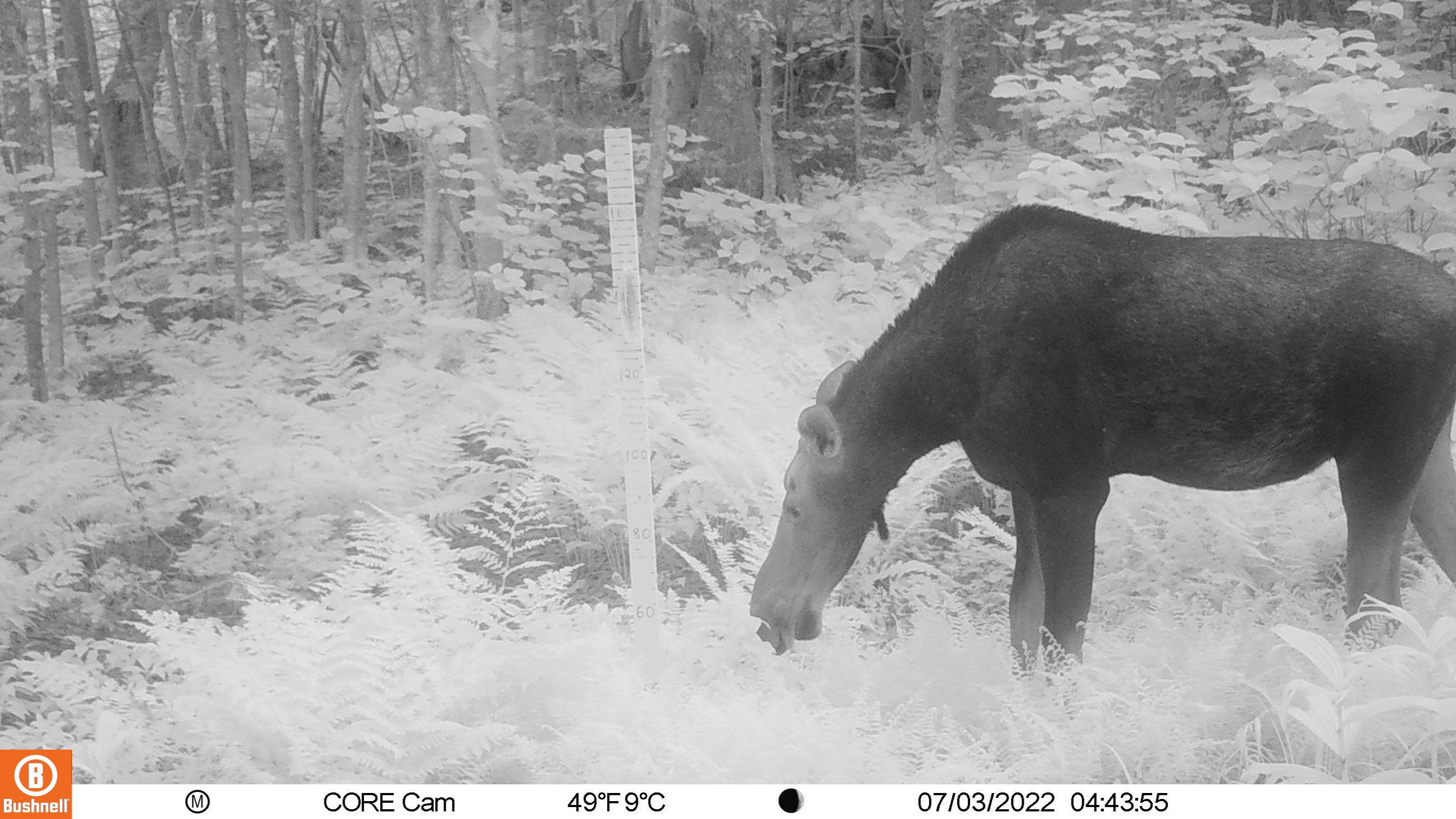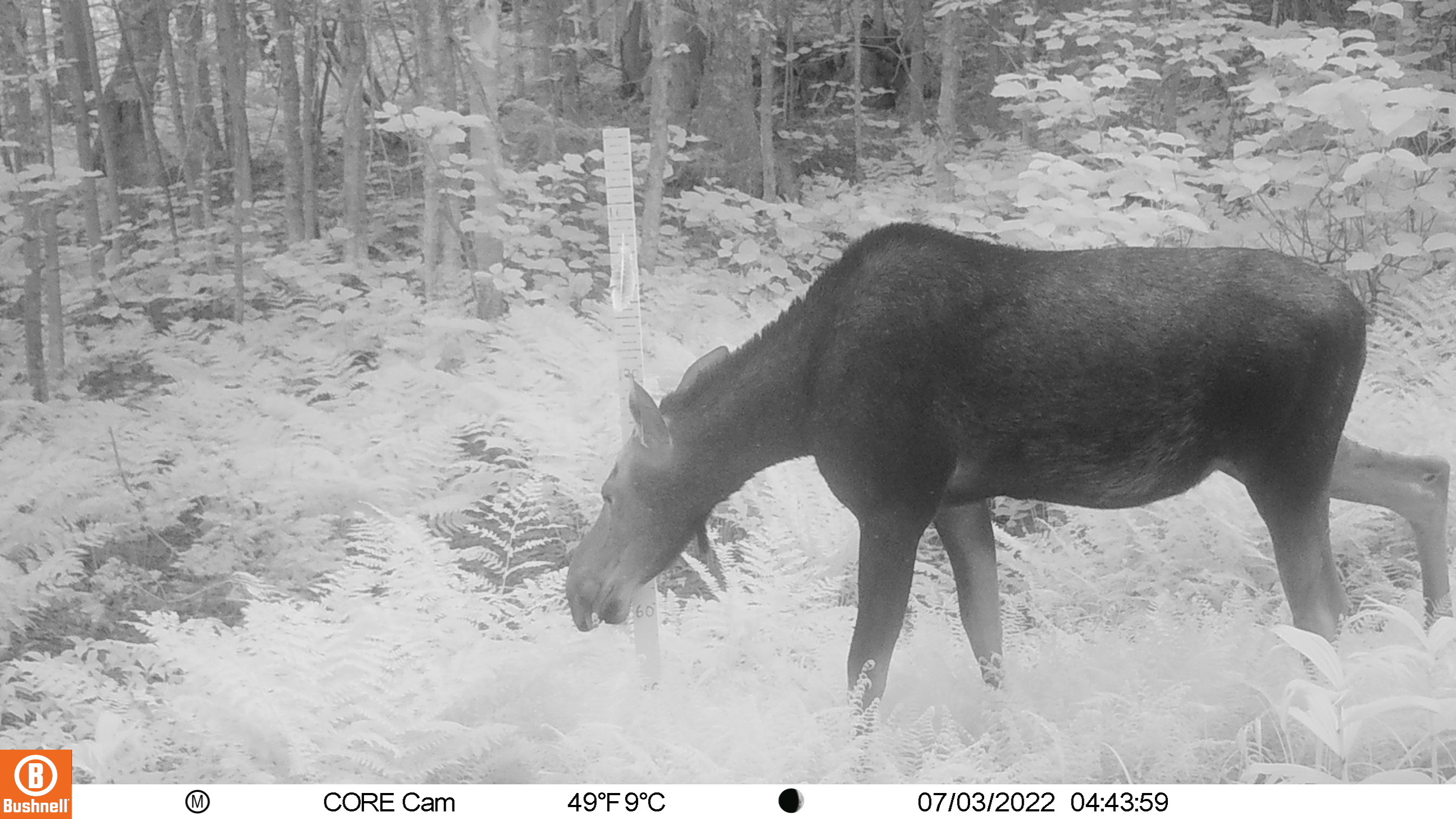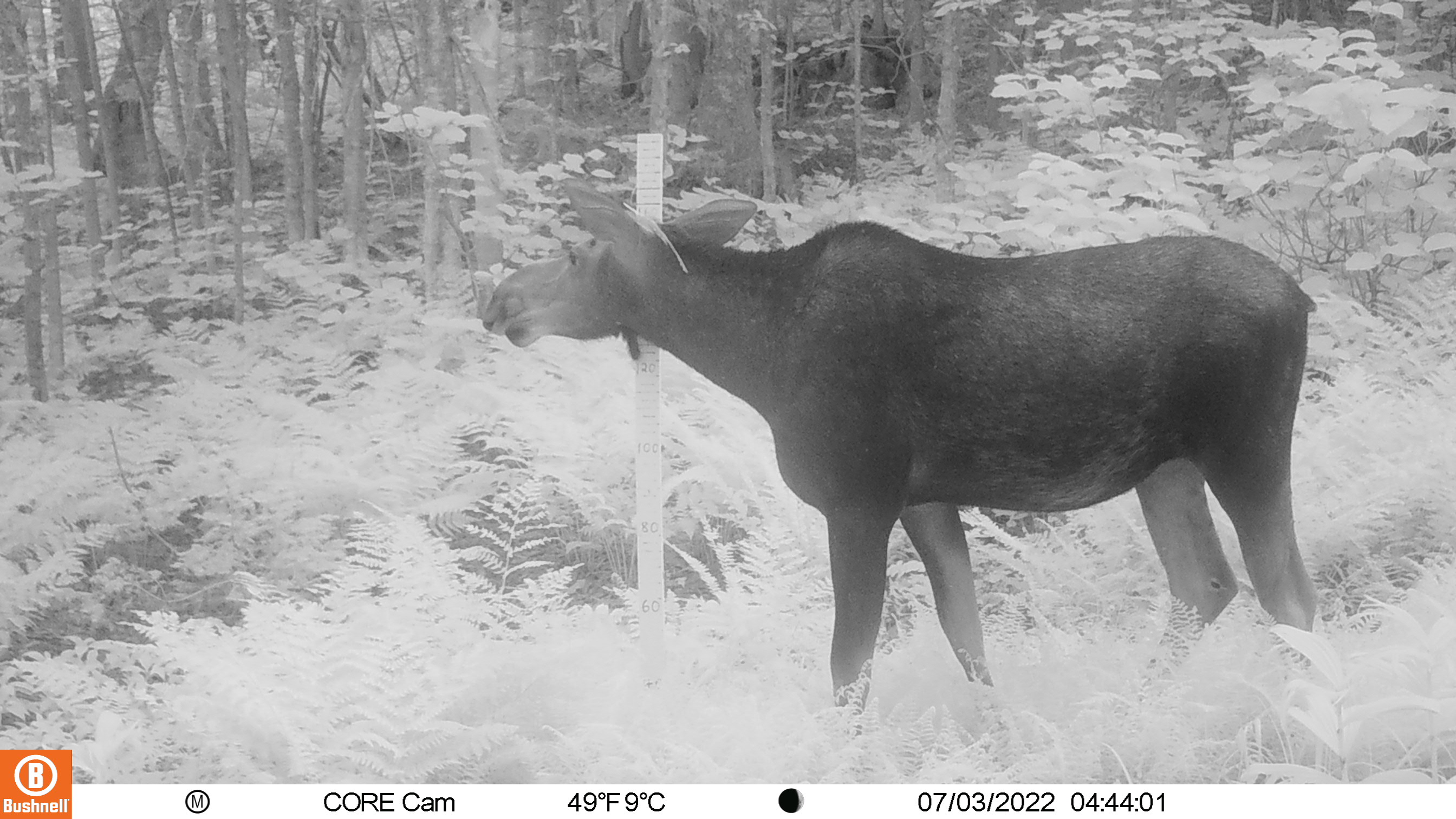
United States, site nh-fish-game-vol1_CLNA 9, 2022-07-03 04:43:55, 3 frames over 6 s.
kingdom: Animalia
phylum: Chordata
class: Mammalia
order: Artiodactyla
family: Cervidae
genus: Alces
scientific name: Alces alces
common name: moose